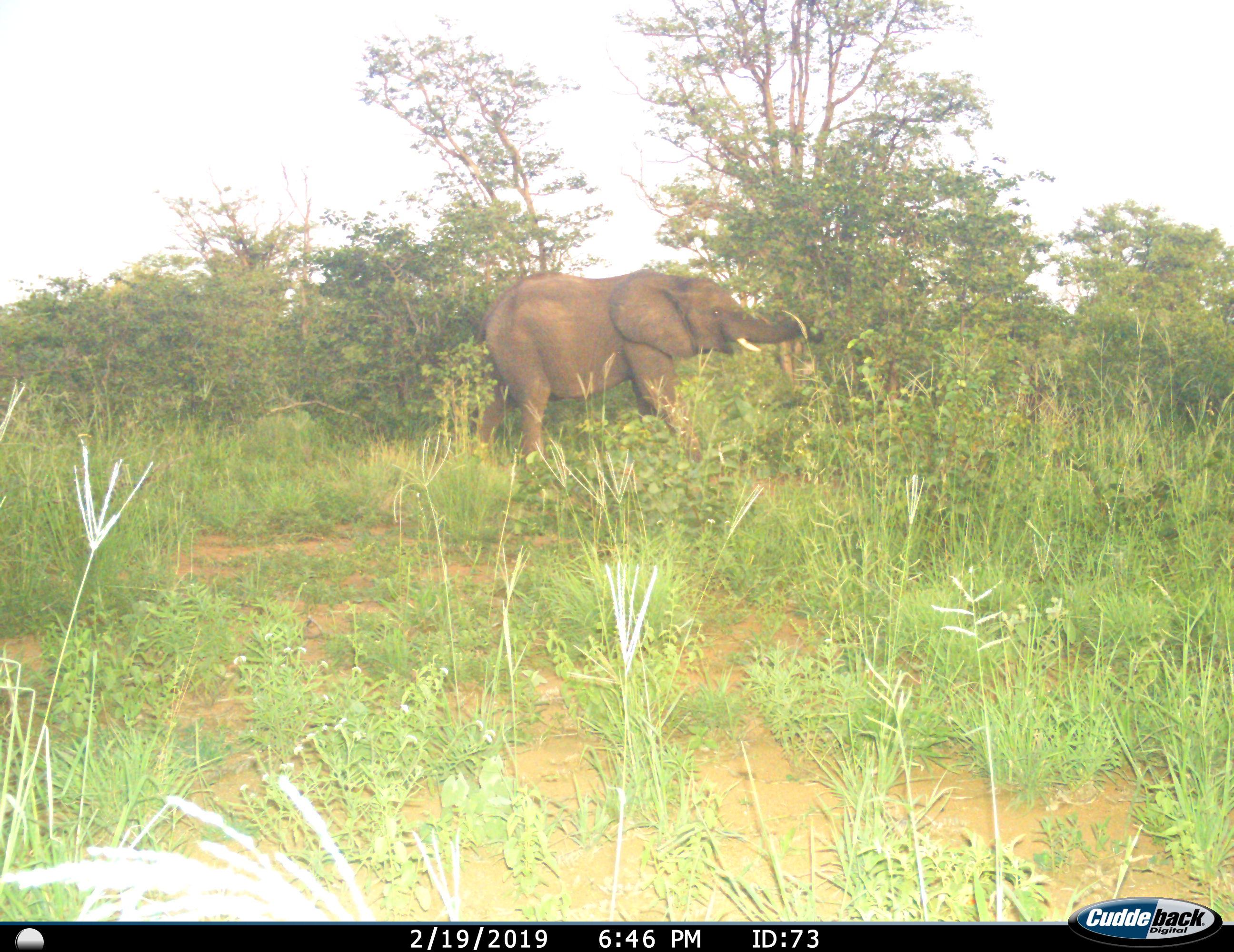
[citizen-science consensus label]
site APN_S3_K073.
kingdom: Animalia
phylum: Chordata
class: Mammalia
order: Proboscidea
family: Elephantidae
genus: Loxodonta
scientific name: Loxodonta africana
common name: african bush elephant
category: elephant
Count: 1.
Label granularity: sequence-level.